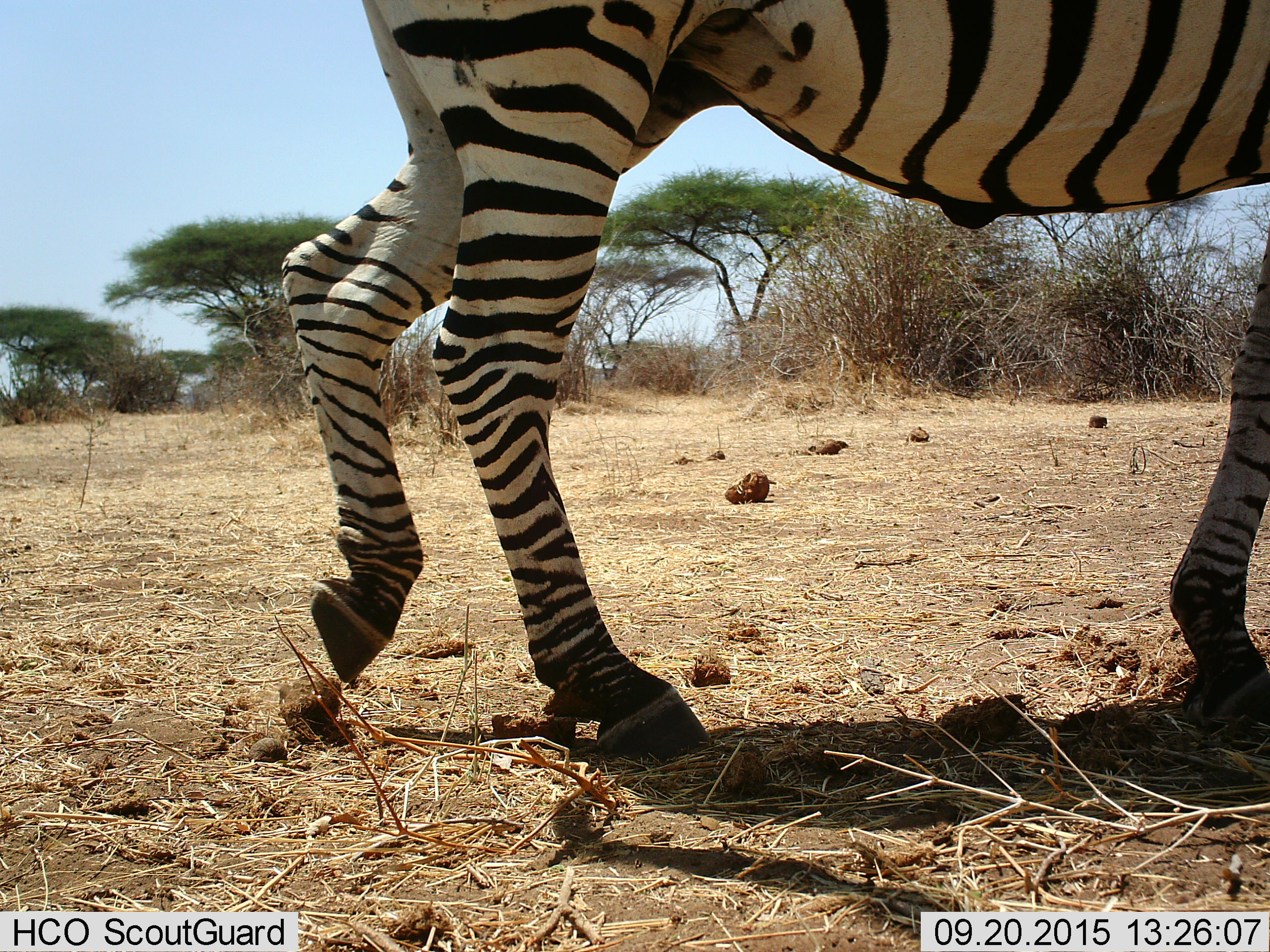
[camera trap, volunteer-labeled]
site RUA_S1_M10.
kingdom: Animalia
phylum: Chordata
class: Mammalia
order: Perissodactyla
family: Equidae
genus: Equus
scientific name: Equus quagga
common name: plains zebra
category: zebraplains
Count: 1.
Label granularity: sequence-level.